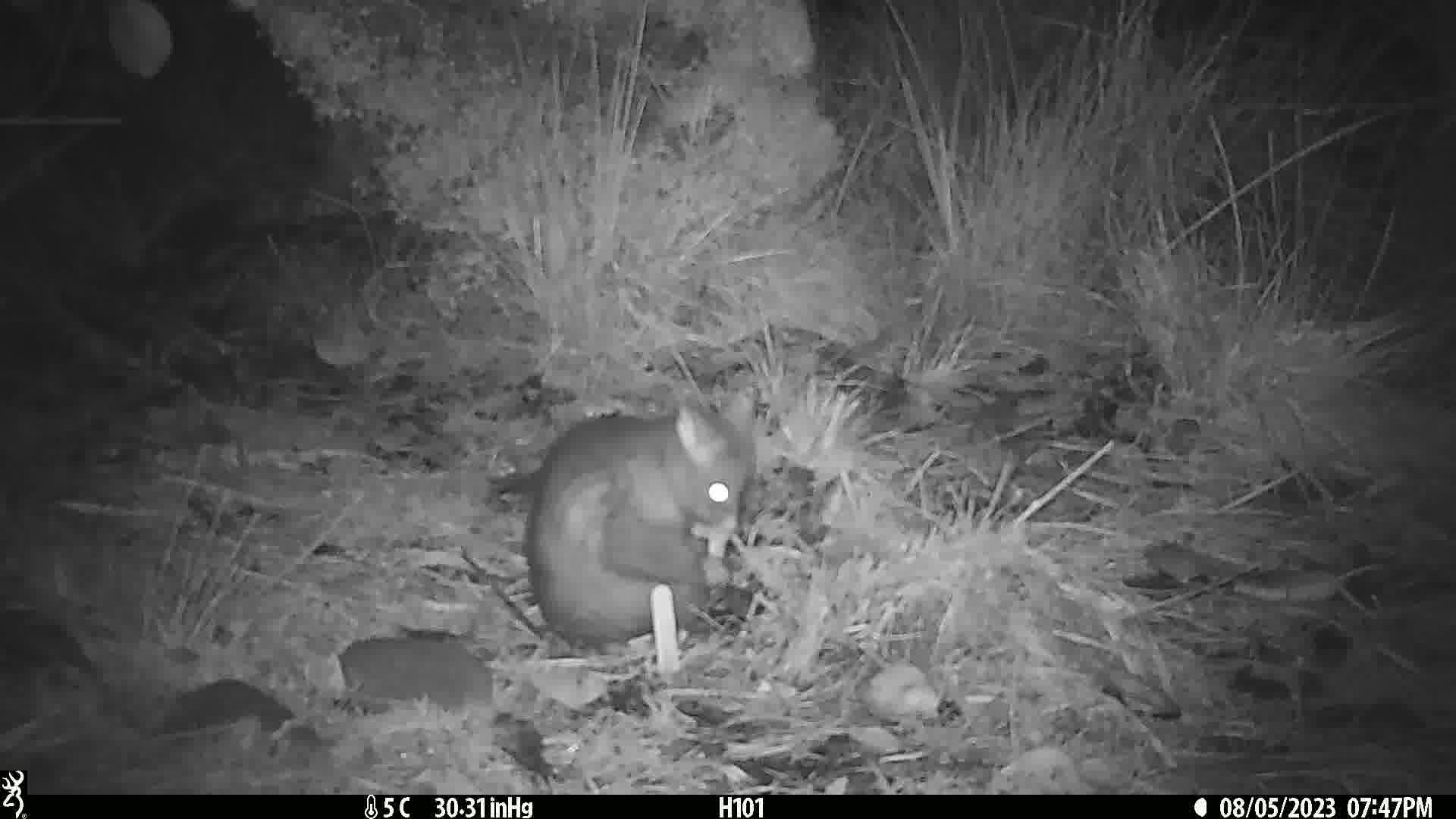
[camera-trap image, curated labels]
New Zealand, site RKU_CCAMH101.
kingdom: Animalia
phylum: Chordata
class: Mammalia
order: Diprotodontia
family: Phalangeridae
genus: Trichosurus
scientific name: Trichosurus vulpecula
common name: common brushtail possum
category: possum